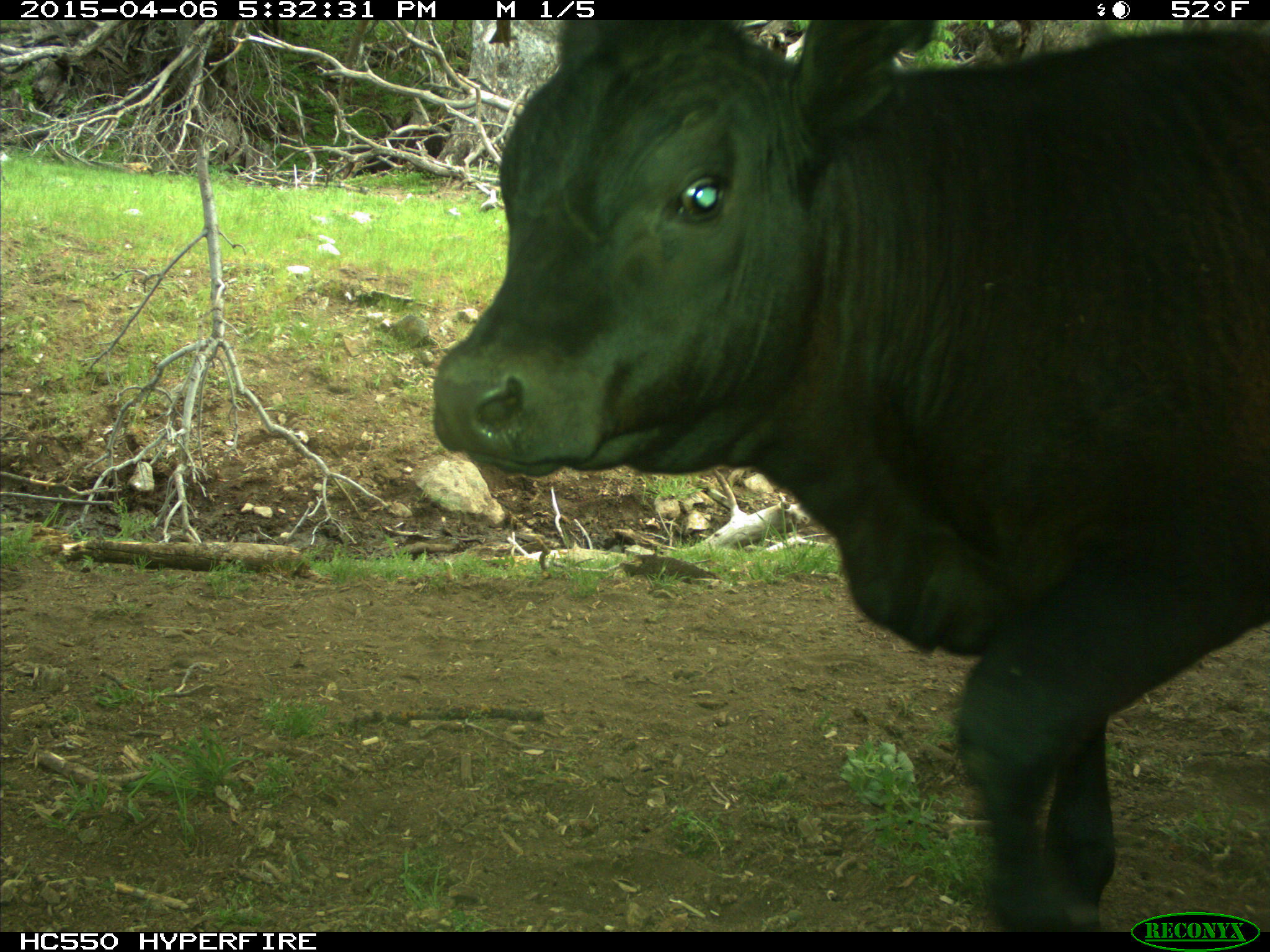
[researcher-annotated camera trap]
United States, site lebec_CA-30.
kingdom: Animalia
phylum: Chordata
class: Mammalia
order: Artiodactyla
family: Bovidae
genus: Bos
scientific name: Bos taurus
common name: domestic cow